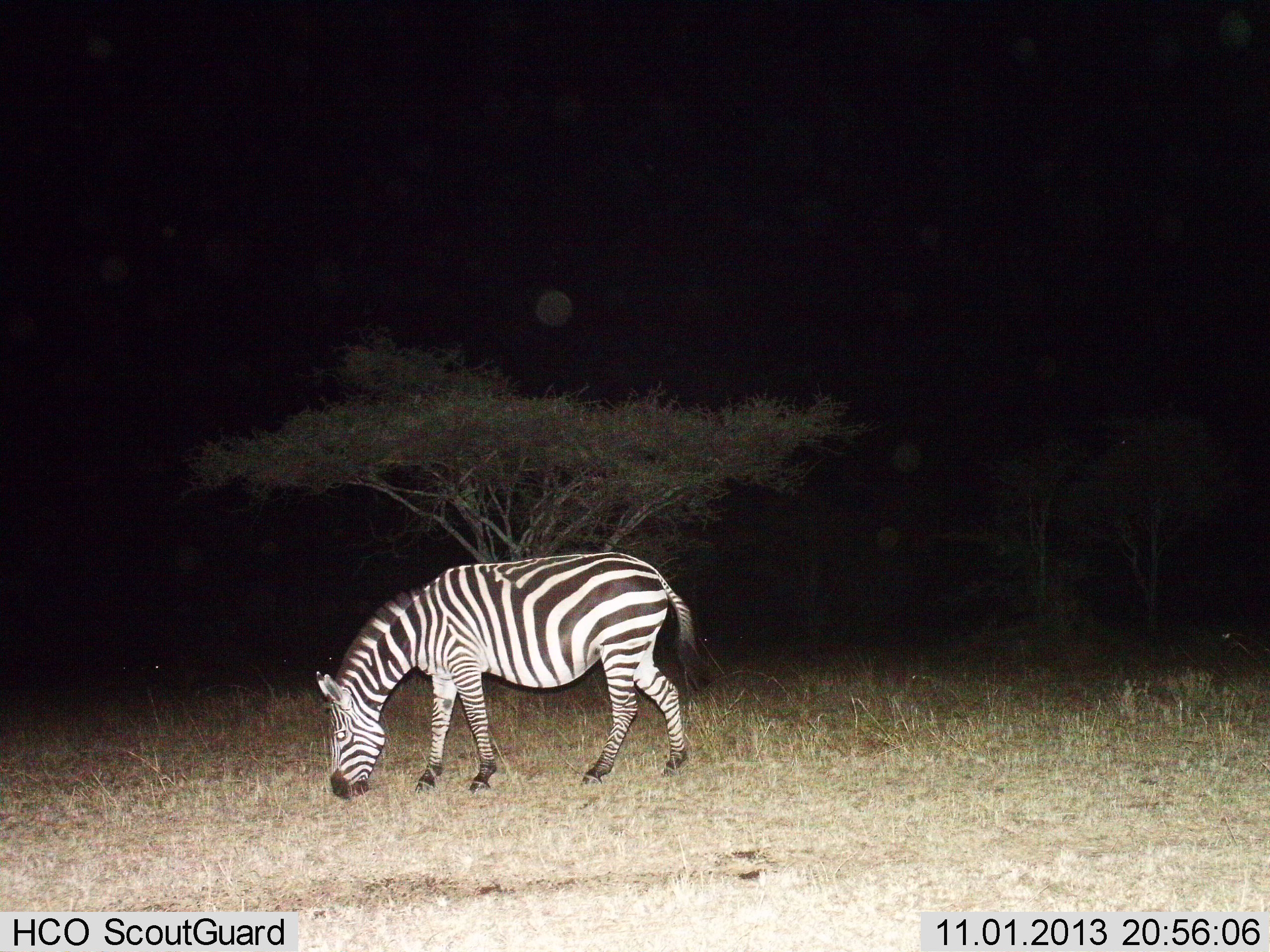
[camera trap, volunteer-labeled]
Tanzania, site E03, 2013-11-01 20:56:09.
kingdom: Animalia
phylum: Chordata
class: Mammalia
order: Perissodactyla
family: Equidae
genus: Equus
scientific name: Equus quagga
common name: plains zebra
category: zebra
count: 1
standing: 20%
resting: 0%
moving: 0%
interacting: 0%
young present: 0%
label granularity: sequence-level